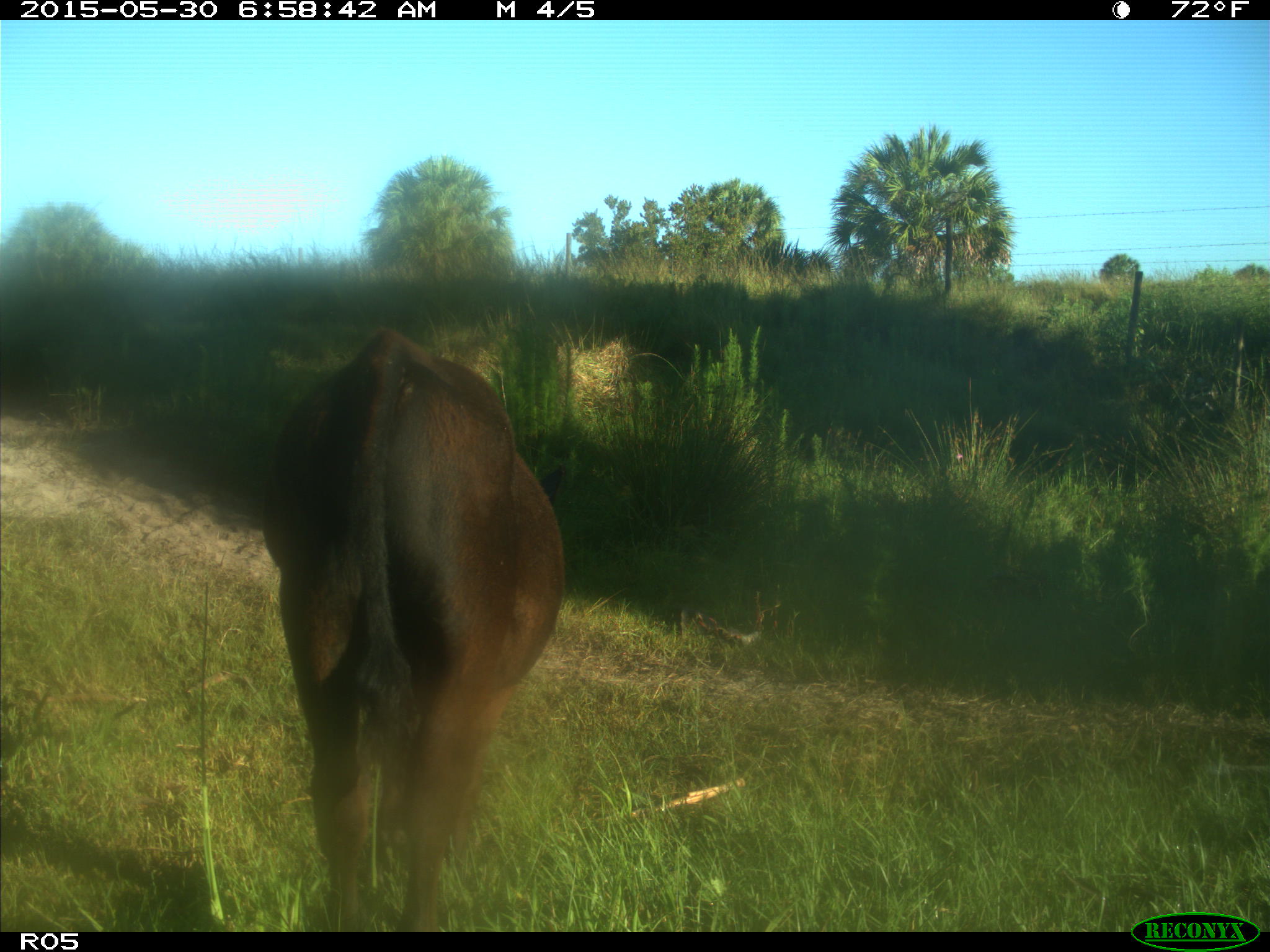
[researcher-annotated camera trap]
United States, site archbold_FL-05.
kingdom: Animalia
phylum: Chordata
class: Mammalia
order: Artiodactyla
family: Bovidae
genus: Bos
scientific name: Bos taurus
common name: domestic cow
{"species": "Bos taurus (domestic cow)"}